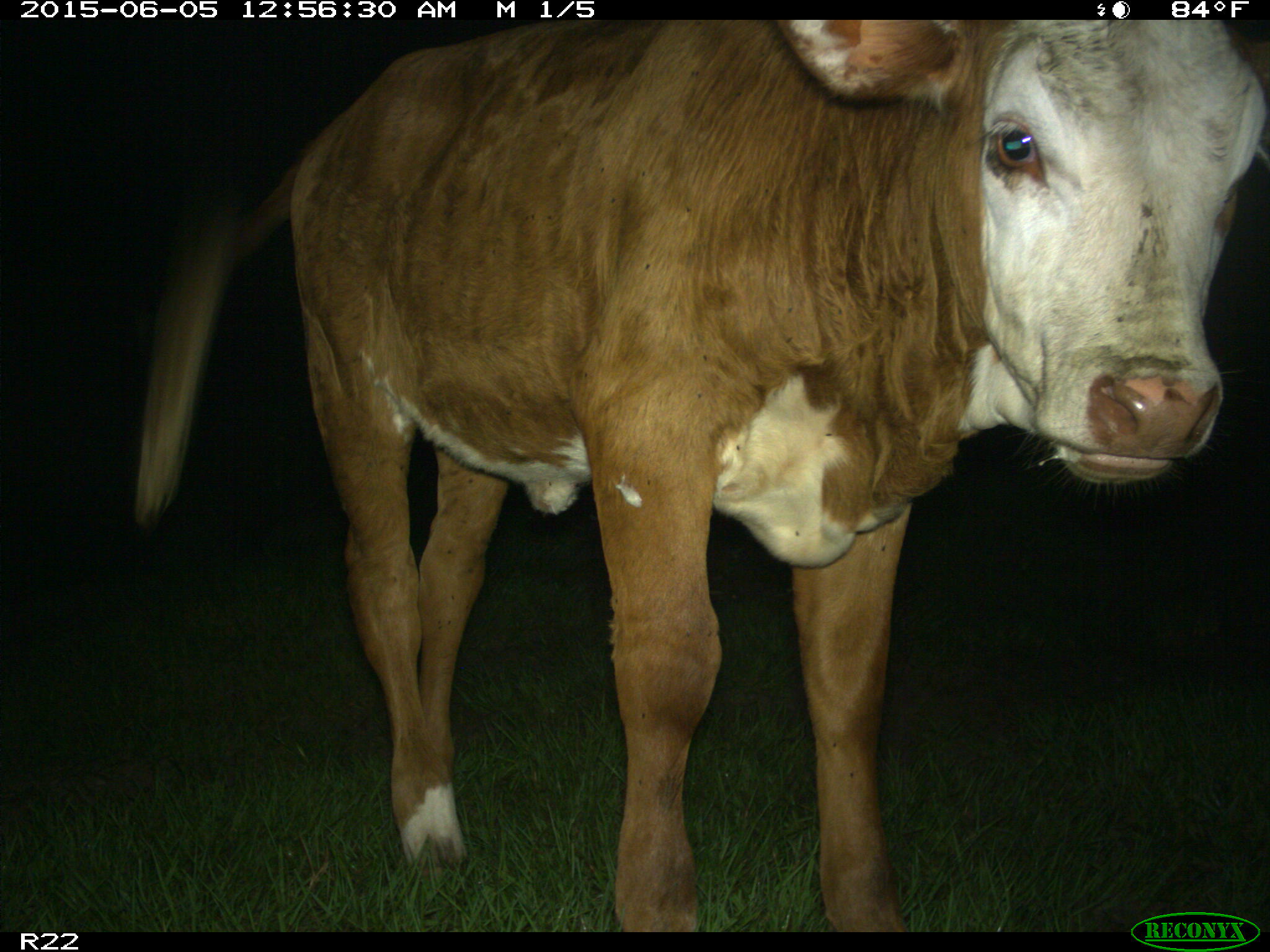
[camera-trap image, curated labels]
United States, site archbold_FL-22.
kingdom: Animalia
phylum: Chordata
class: Mammalia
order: Artiodactyla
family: Bovidae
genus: Bos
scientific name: Bos taurus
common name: domestic cow